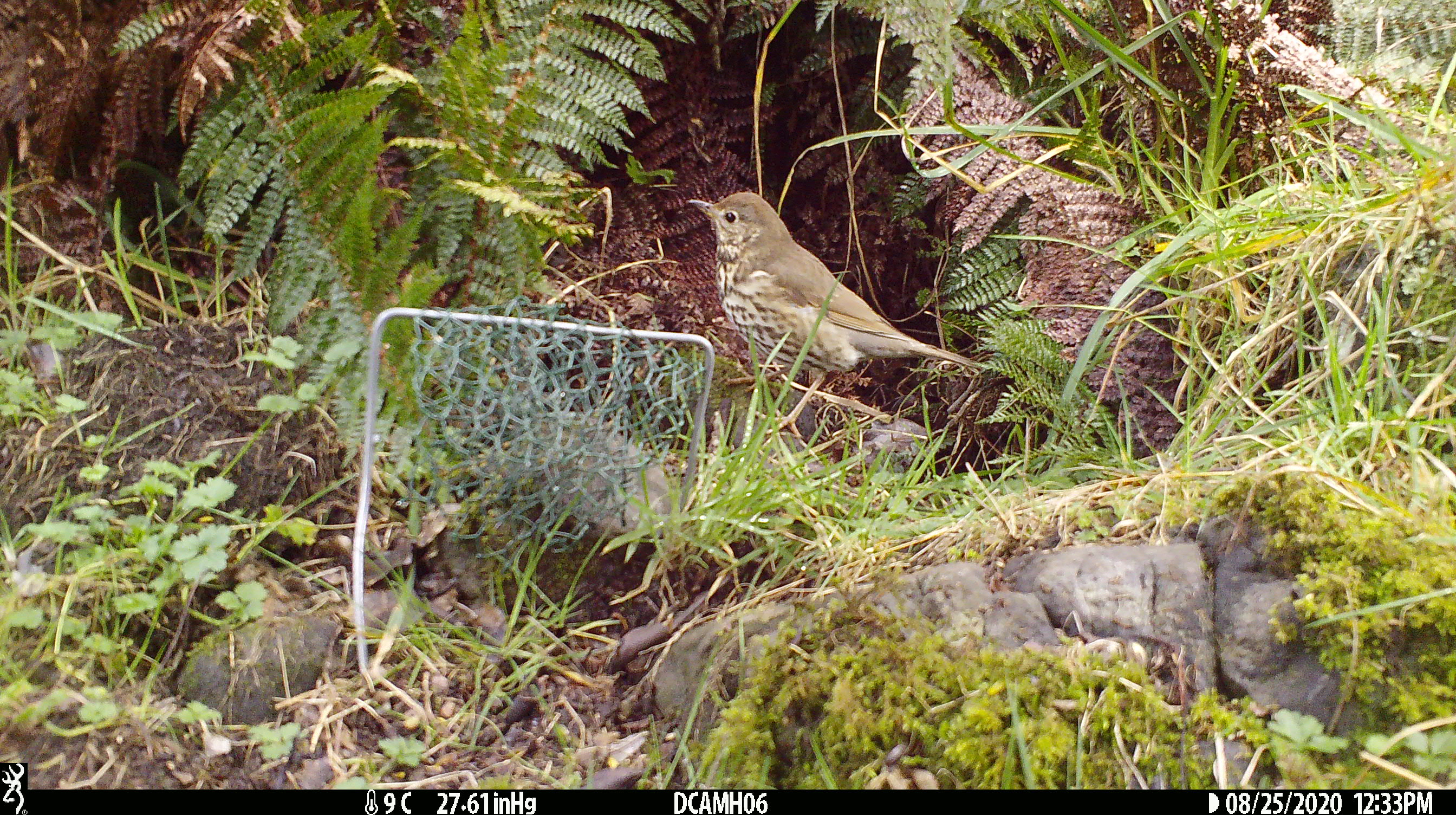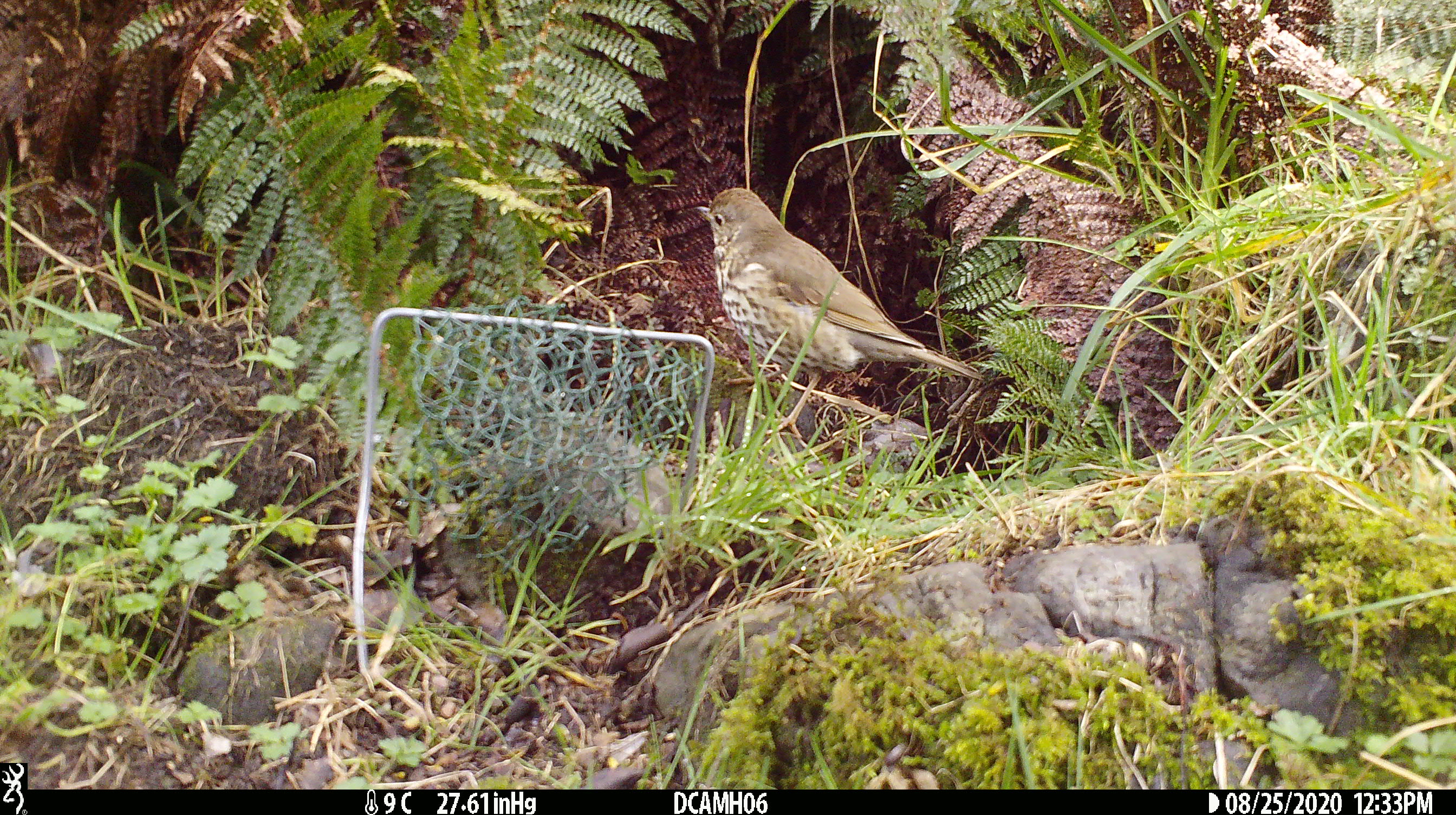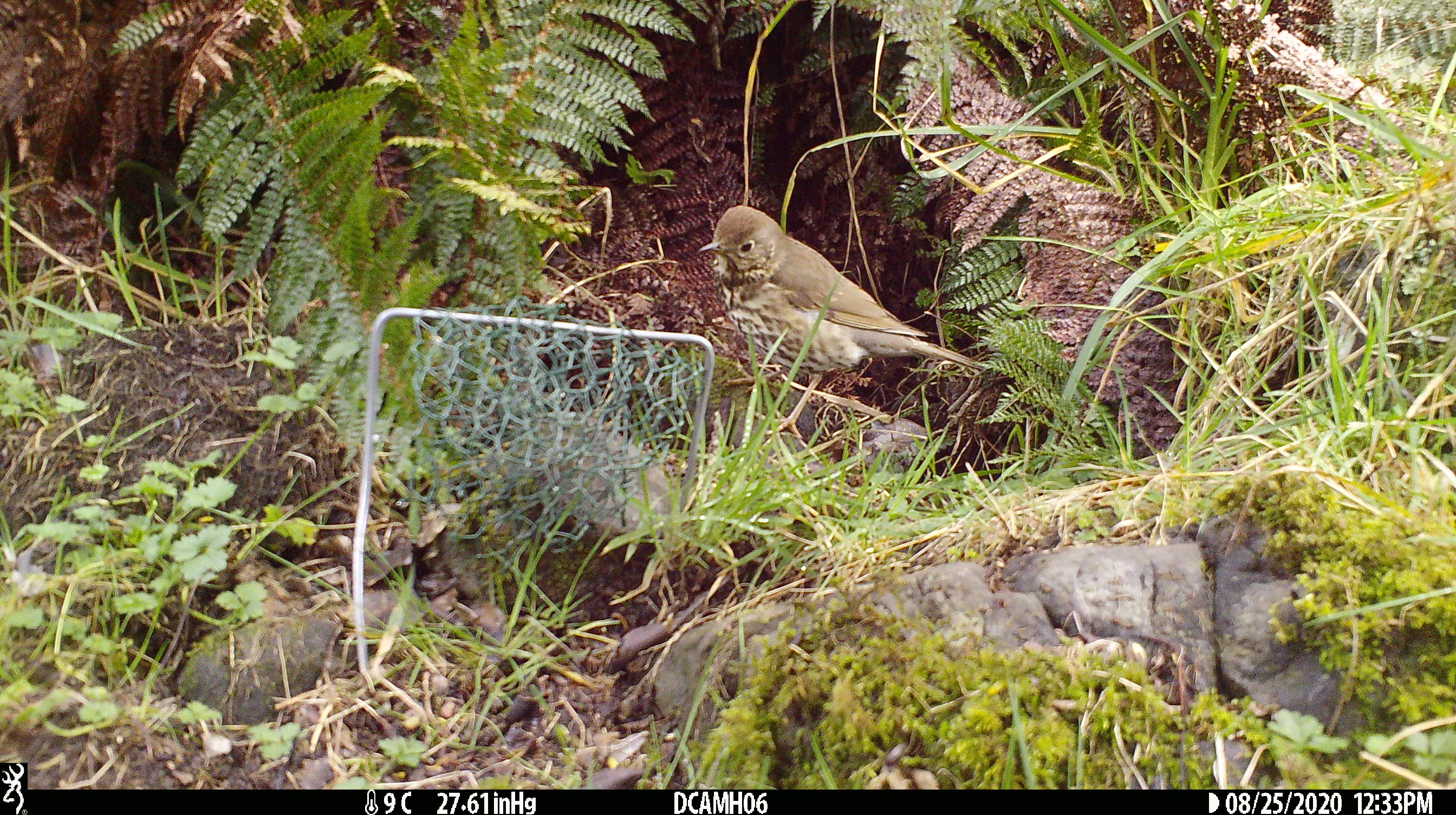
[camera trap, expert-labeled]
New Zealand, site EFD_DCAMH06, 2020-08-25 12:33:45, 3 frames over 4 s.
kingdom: Animalia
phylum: Chordata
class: Aves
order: Passeriformes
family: Turdidae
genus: Turdus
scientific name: Turdus philomelos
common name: song thrush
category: thrush